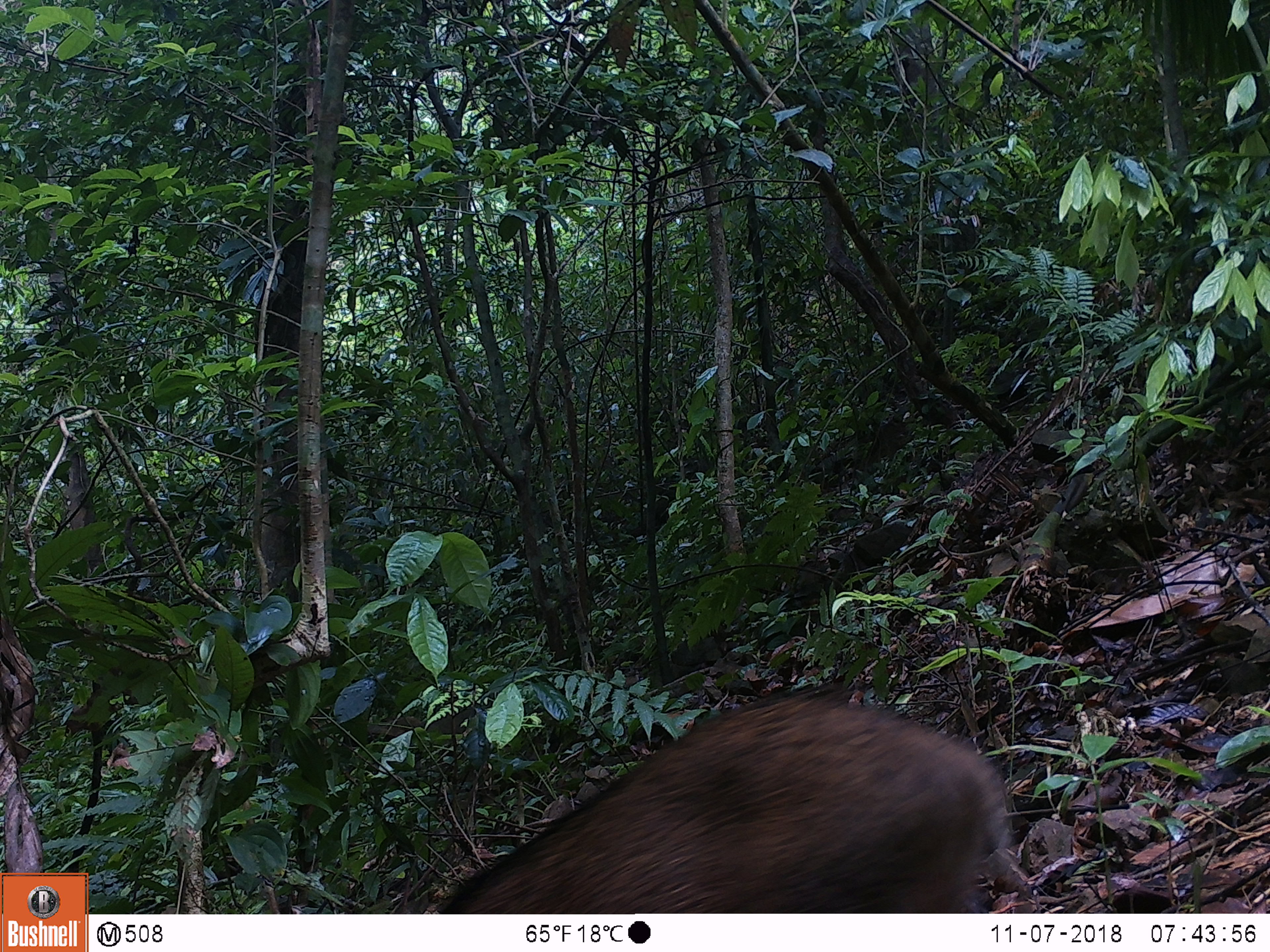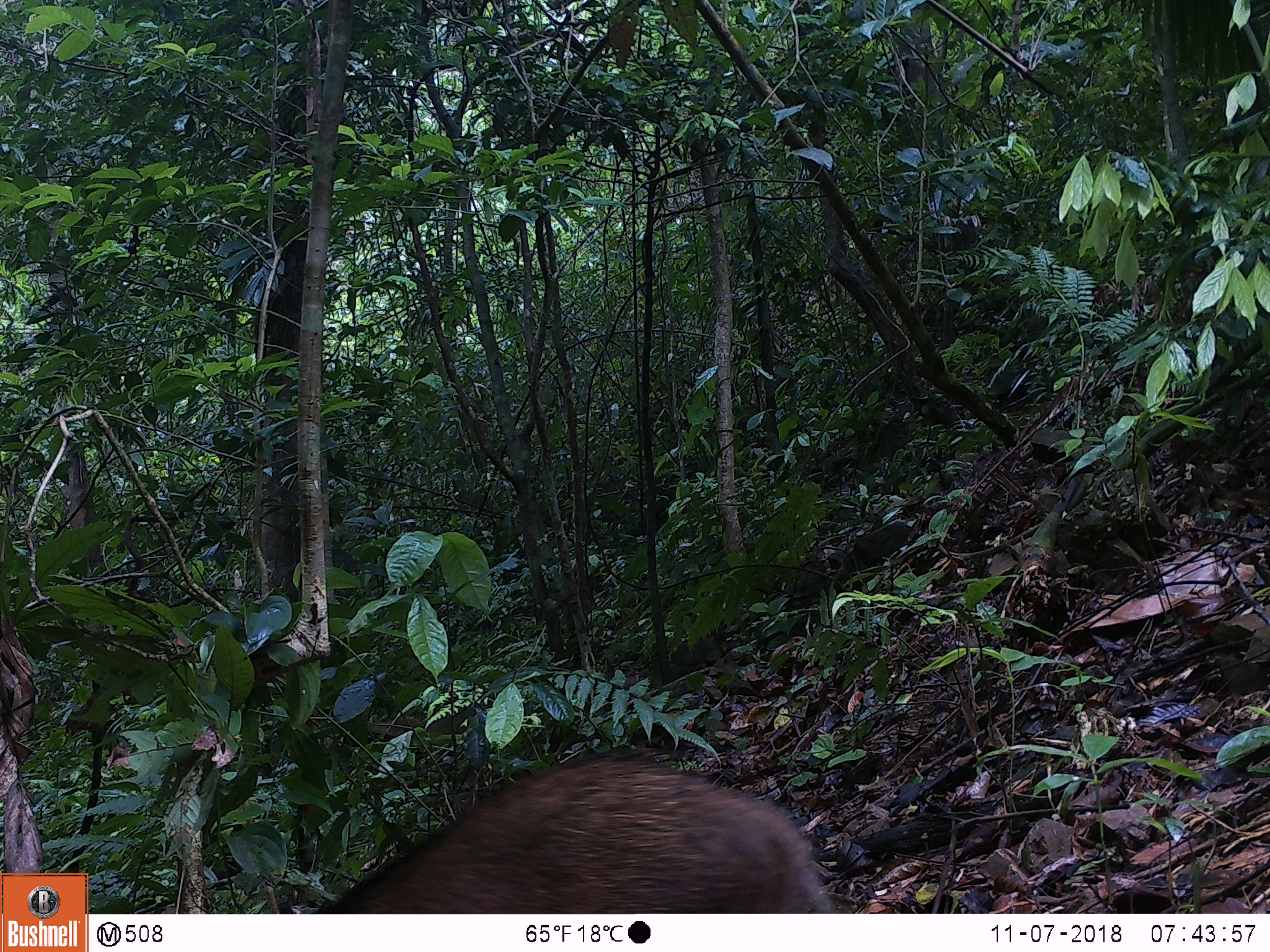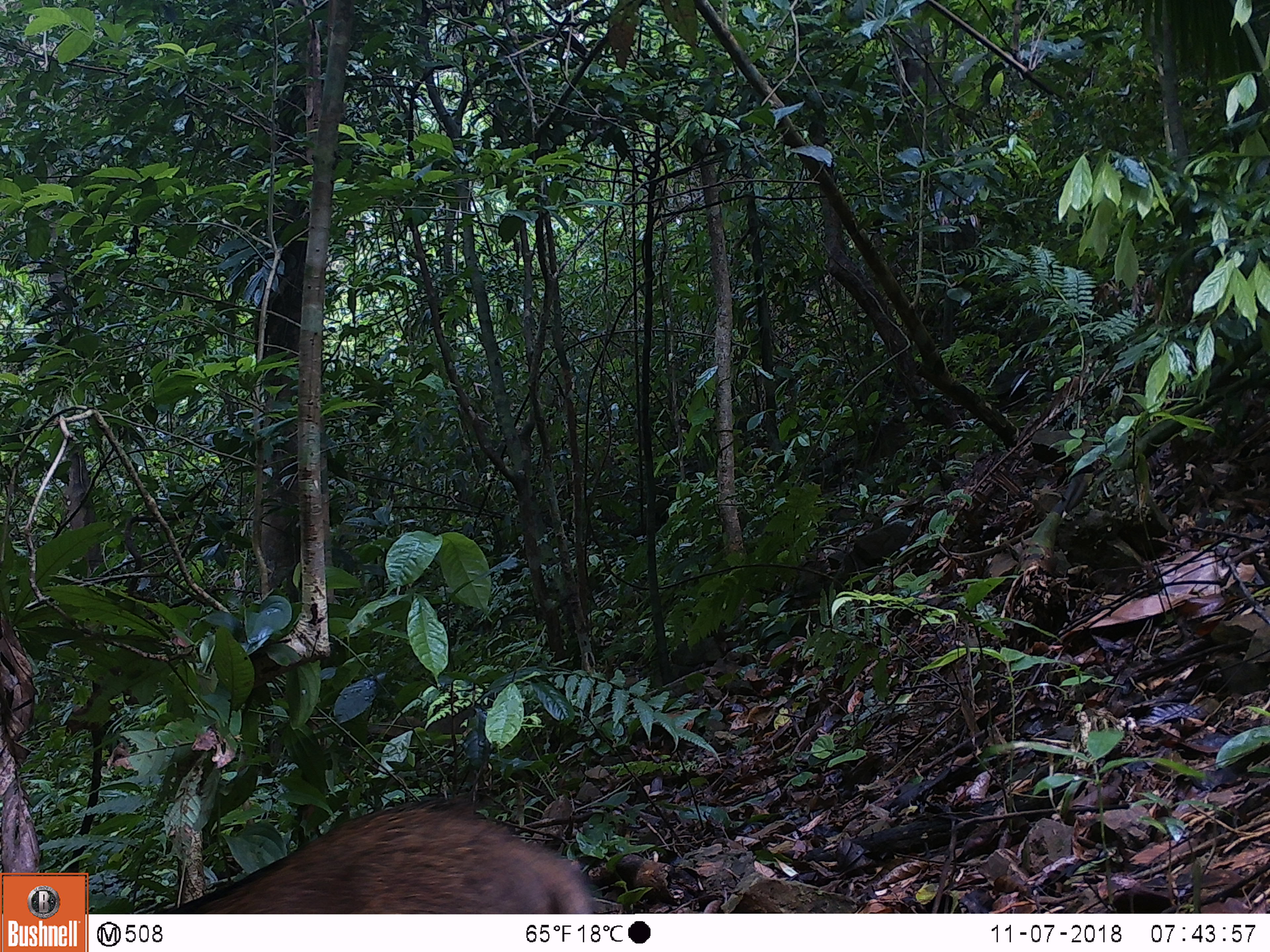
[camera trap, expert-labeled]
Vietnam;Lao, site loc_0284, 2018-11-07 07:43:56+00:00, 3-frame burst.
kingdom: Animalia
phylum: Chordata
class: Mammalia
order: Artiodactyla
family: Suidae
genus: Sus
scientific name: Sus scrofa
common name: eurasian wild pig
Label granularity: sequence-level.